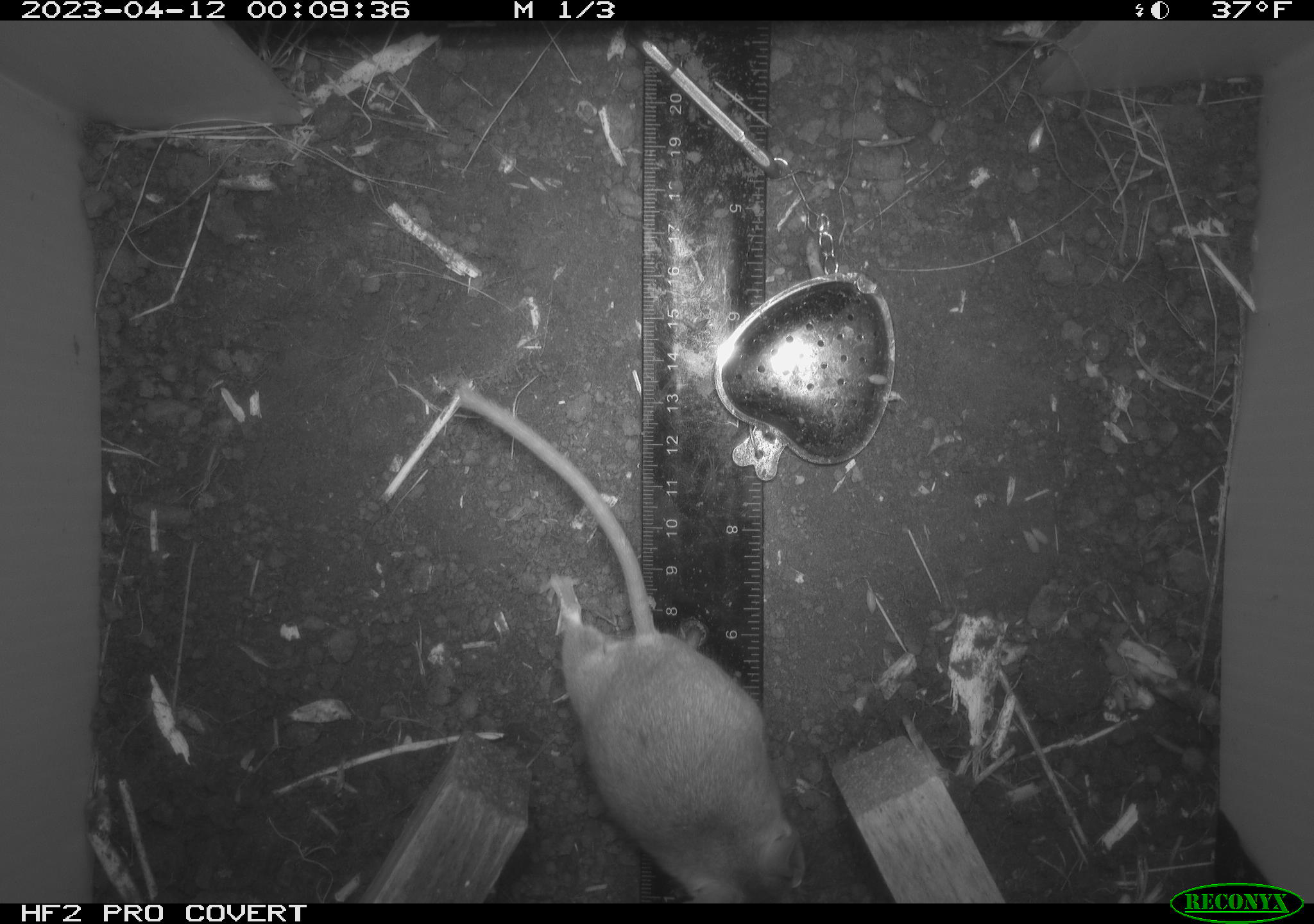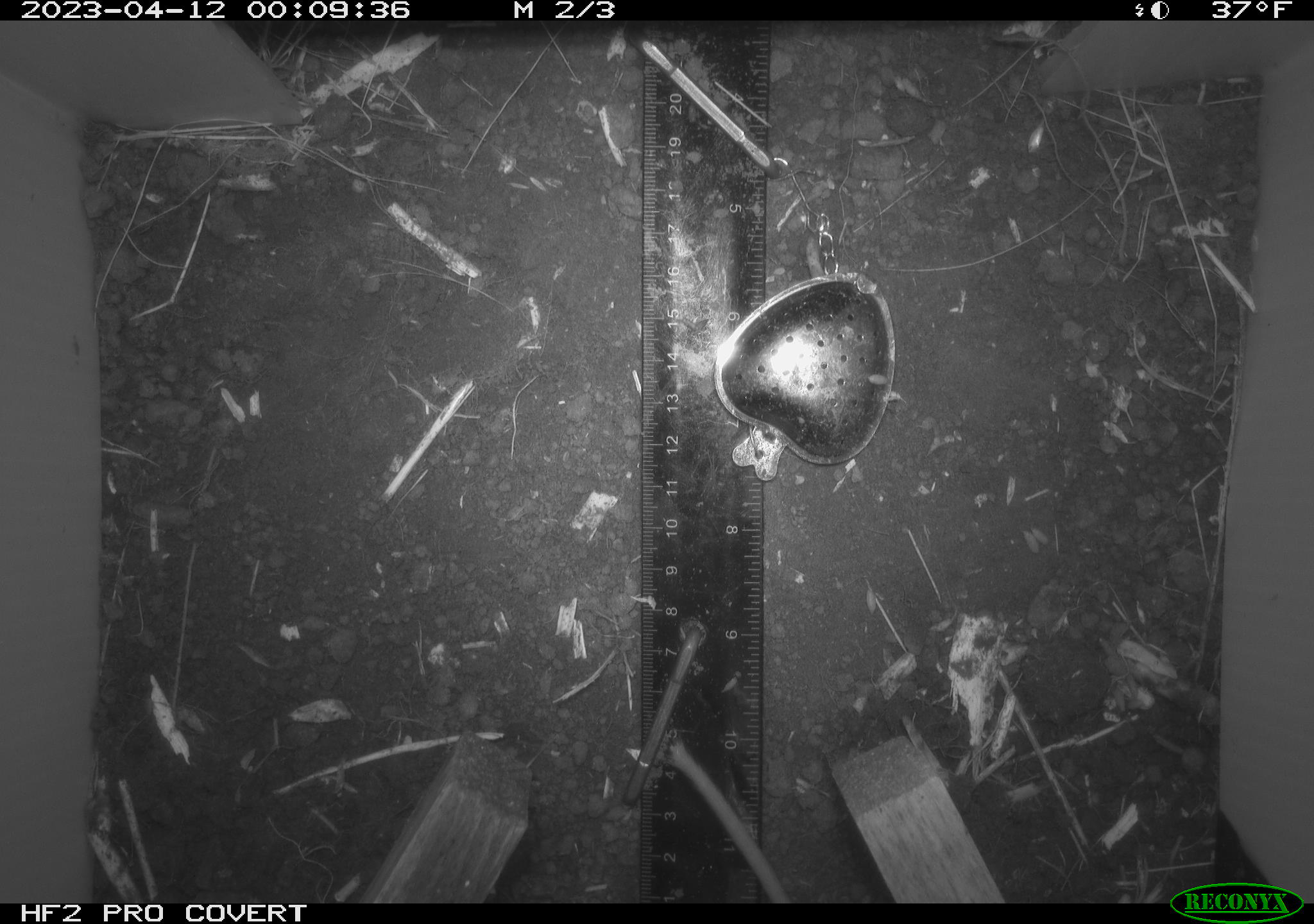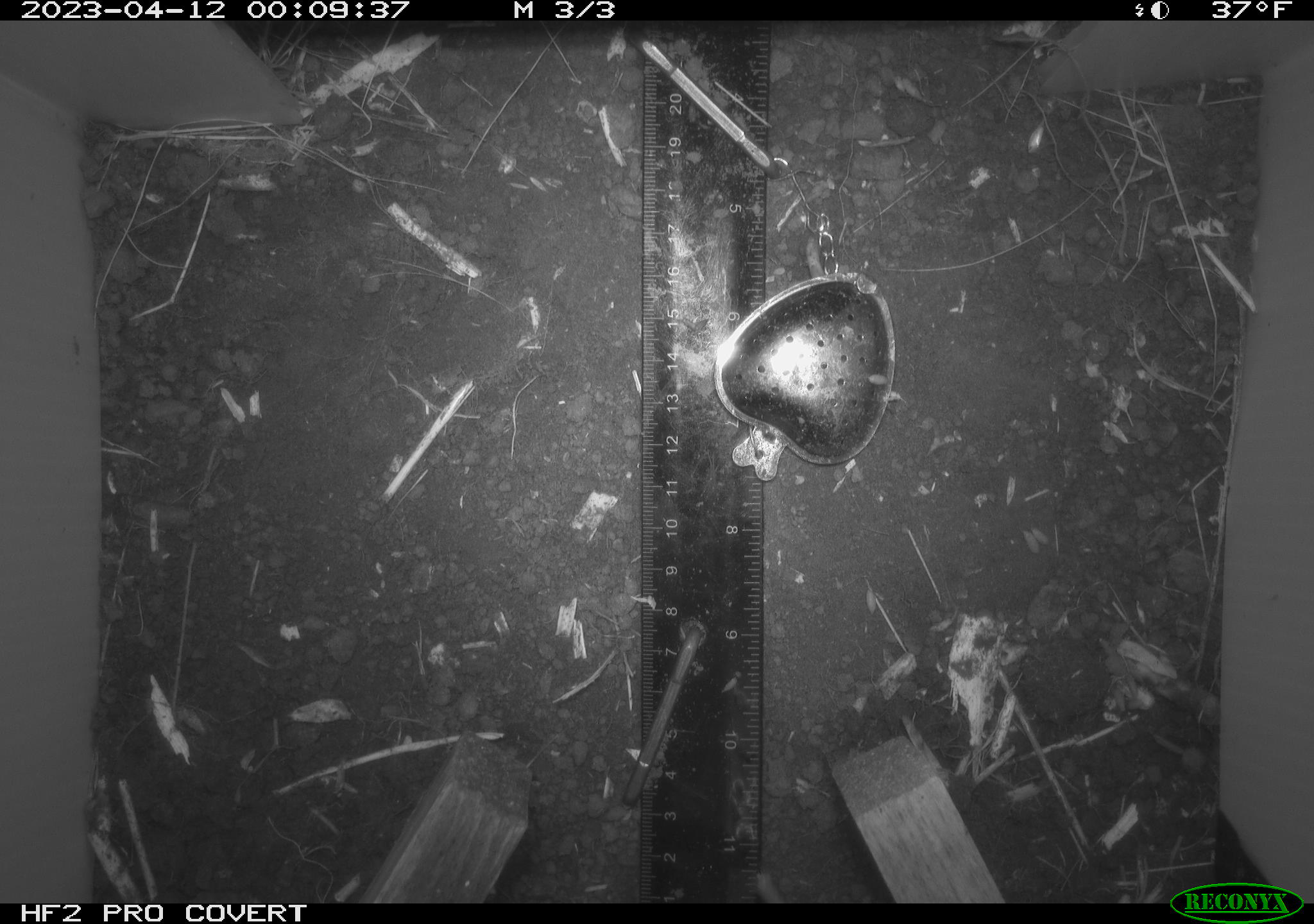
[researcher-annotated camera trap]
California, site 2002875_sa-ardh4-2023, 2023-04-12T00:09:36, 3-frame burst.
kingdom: Animalia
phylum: Chordata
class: Mammalia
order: Rodentia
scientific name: Rodentia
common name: mouse species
Mouse species (Rodentia).